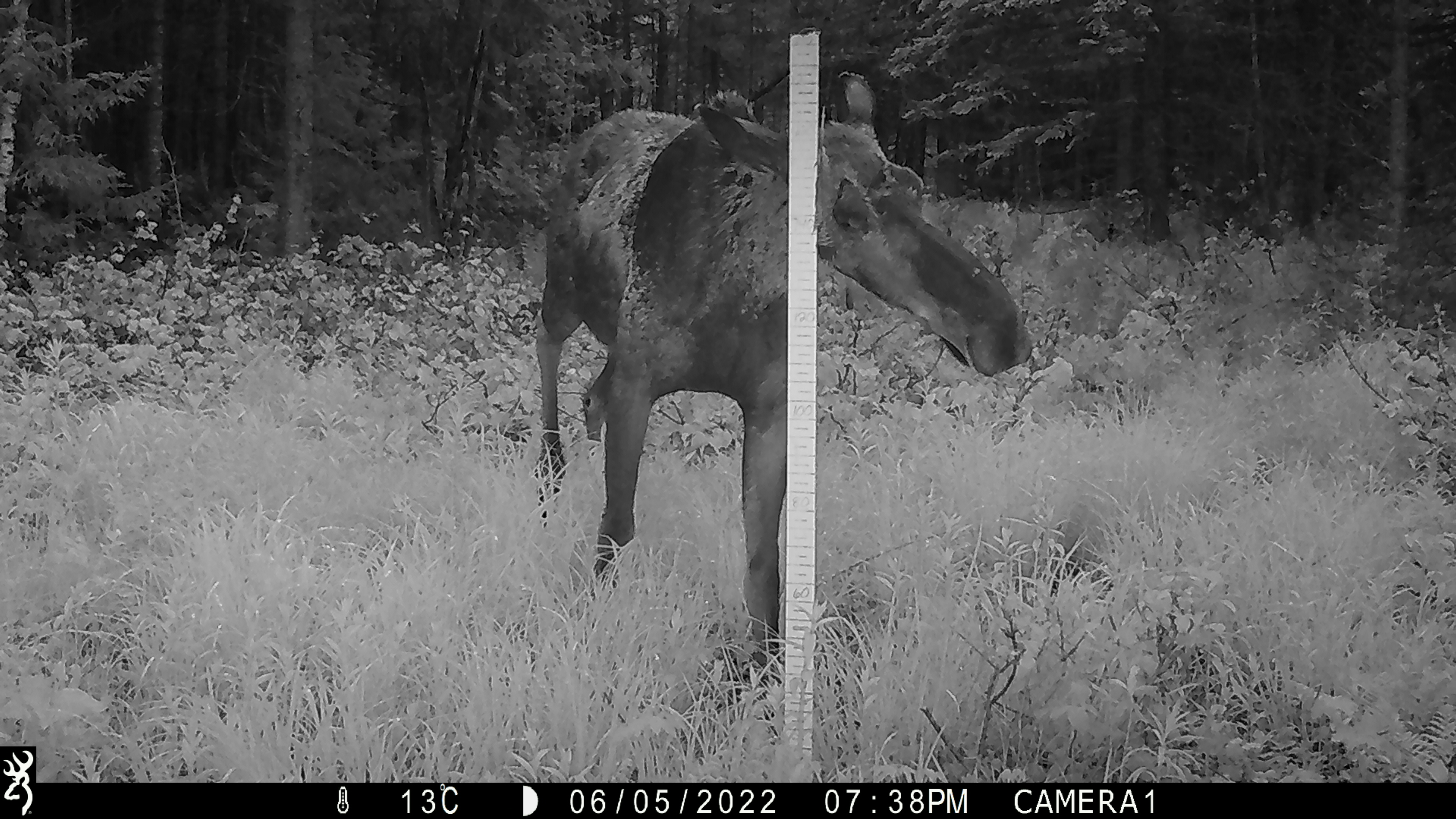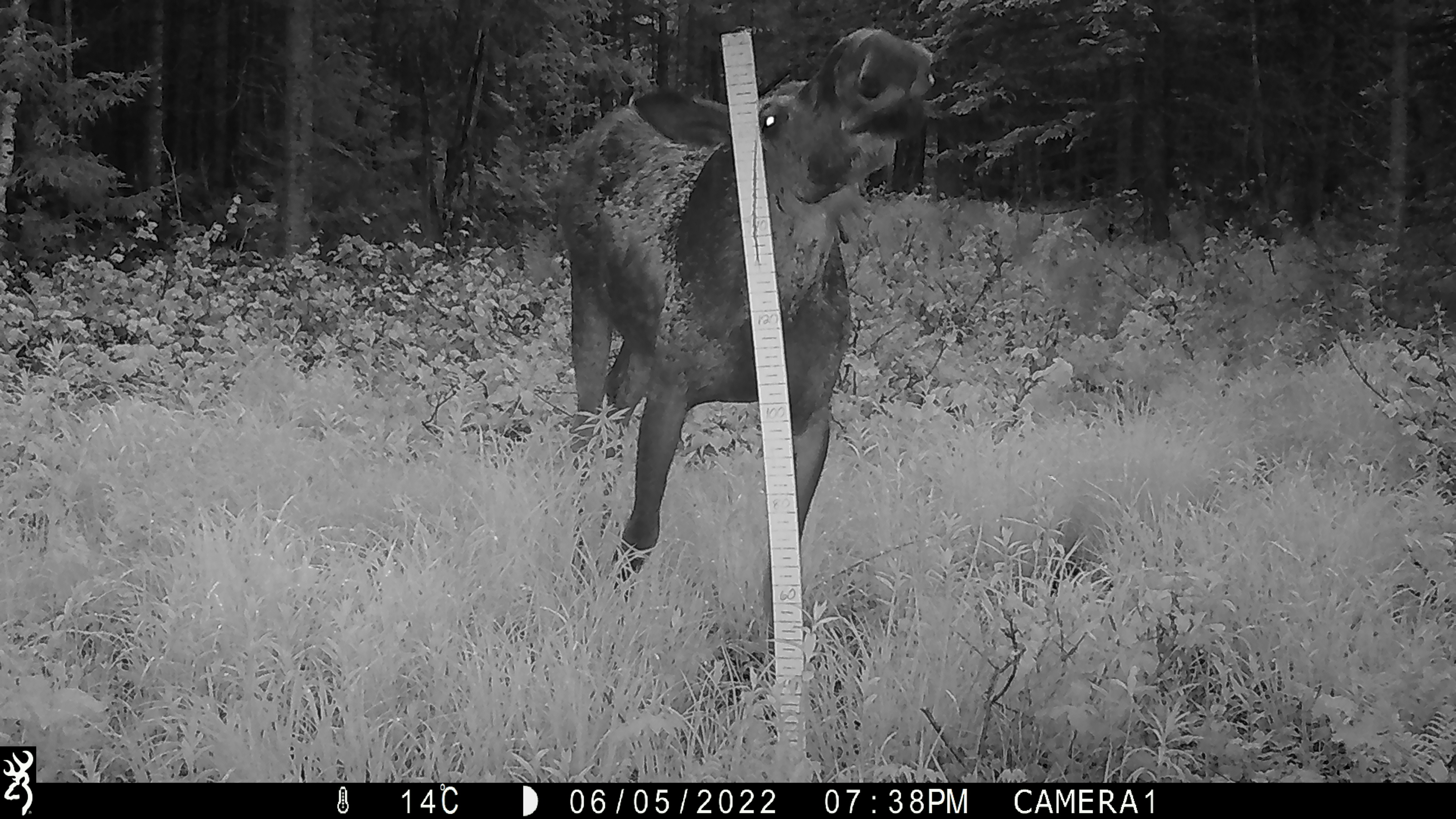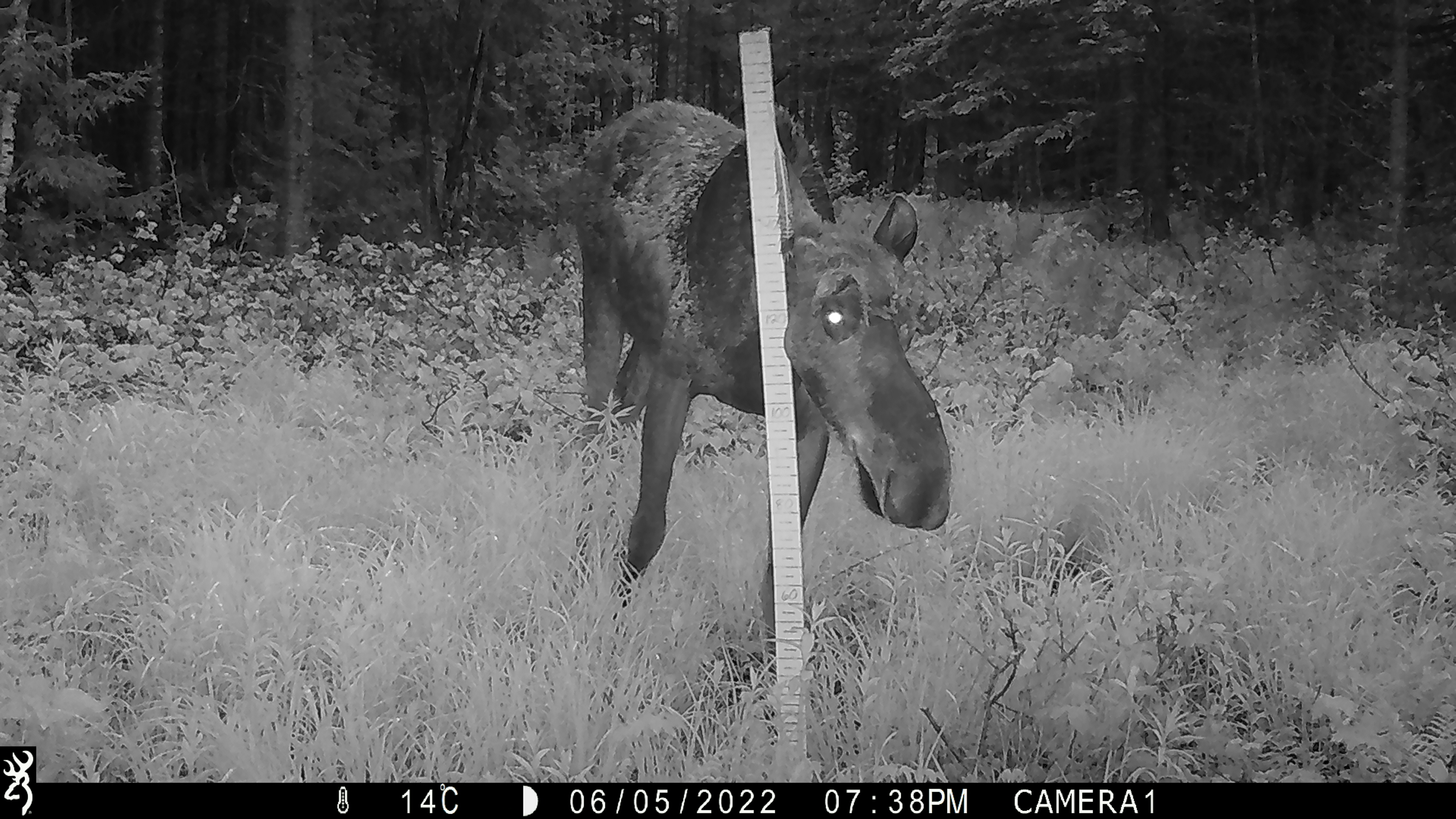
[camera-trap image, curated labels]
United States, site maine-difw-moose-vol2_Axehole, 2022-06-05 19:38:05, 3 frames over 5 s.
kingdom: Animalia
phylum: Chordata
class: Mammalia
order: Artiodactyla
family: Cervidae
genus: Alces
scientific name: Alces alces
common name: moose